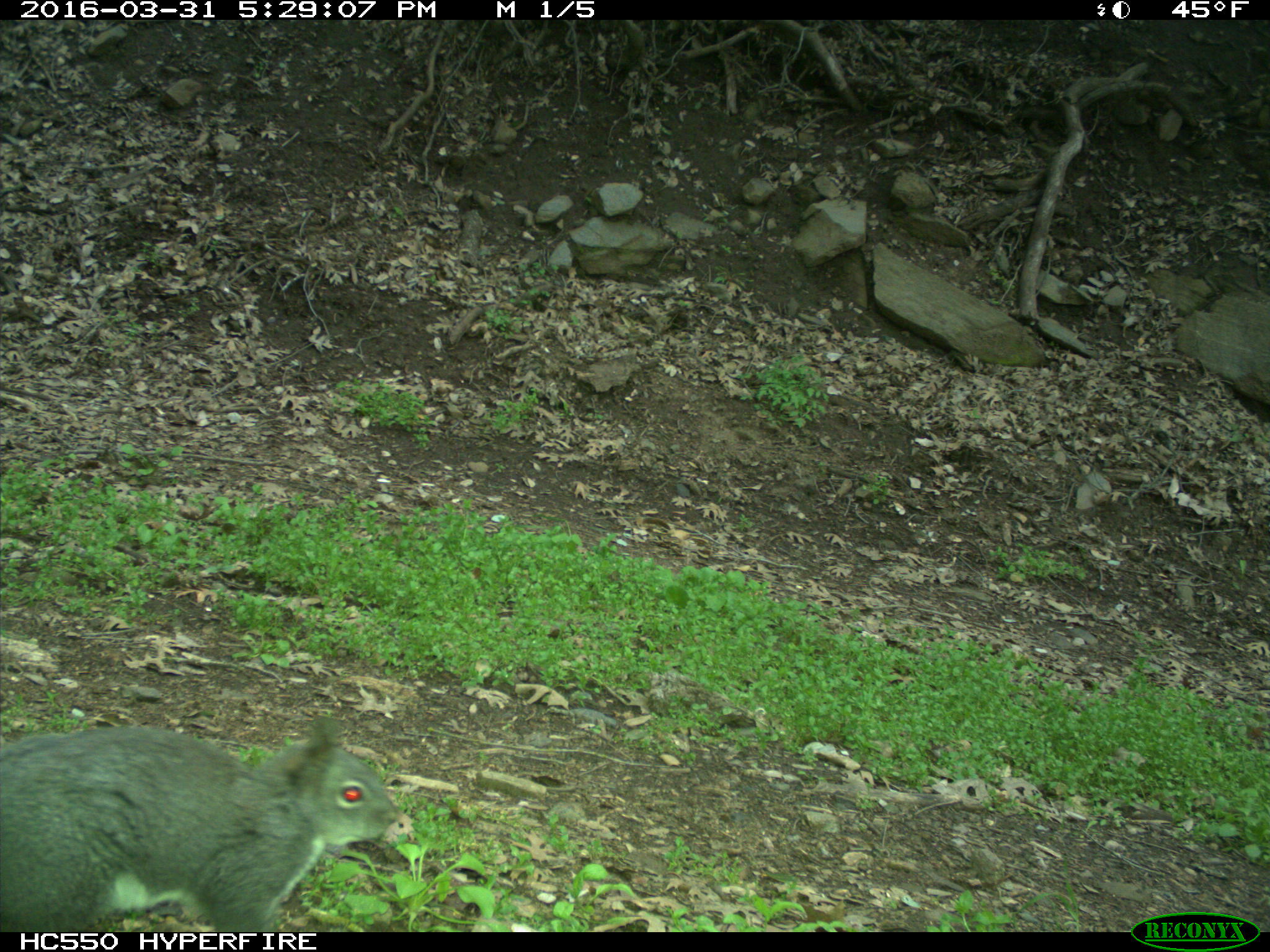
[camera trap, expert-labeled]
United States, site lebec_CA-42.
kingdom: Animalia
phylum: Chordata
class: Mammalia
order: Rodentia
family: Sciuridae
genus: Sciurus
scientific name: Sciurus carolinensis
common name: eastern gray squirrel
Sciurus carolinensis (eastern gray squirrel).